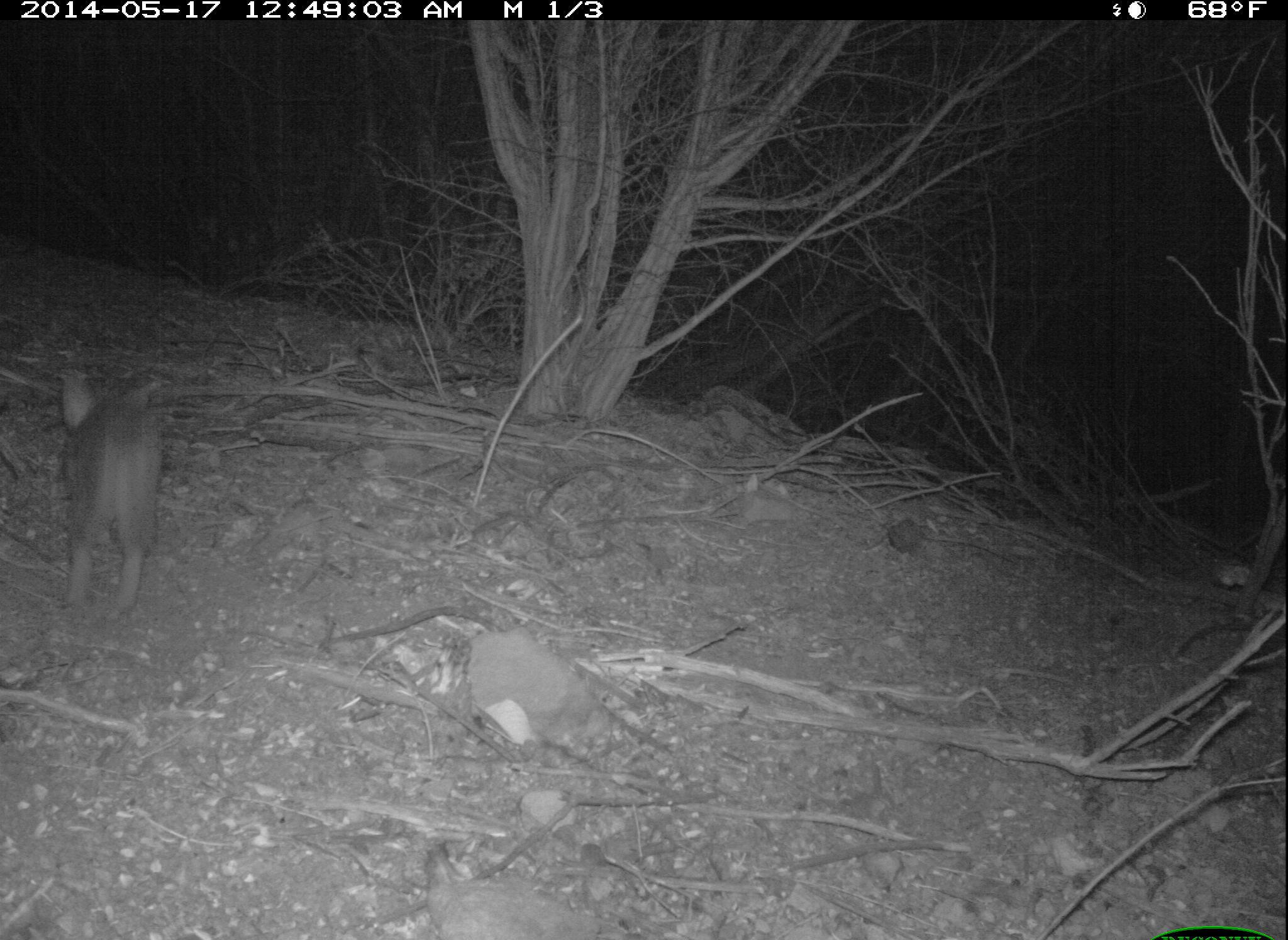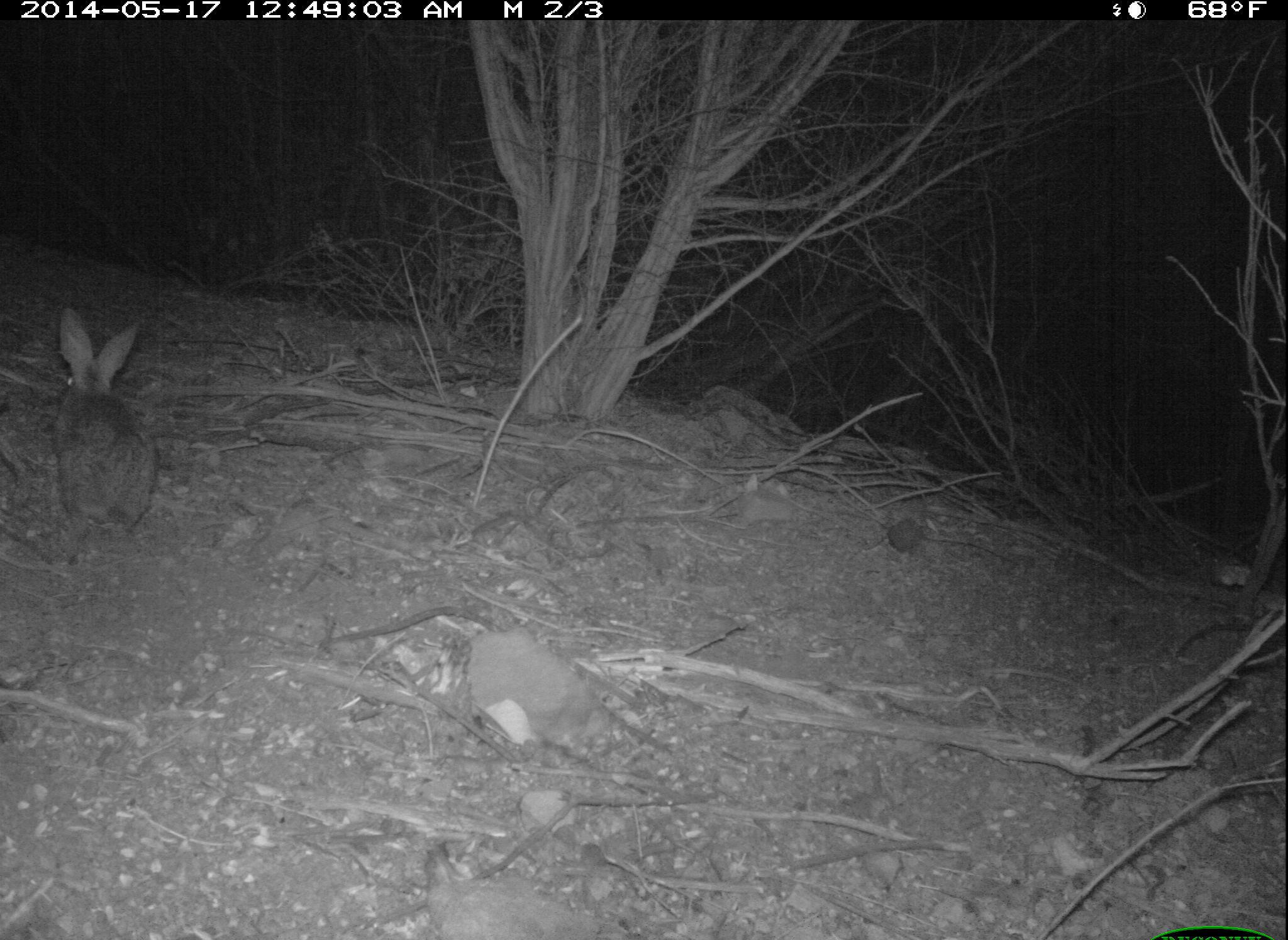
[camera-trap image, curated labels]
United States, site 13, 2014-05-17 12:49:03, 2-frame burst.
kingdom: Animalia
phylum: Chordata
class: Mammalia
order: Lagomorpha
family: Leporidae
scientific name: Leporidae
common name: rabbits and hares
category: rabbit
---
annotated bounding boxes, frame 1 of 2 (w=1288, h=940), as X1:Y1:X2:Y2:
rabbit: 58:367:172:613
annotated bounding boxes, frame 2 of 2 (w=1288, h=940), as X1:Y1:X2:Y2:
rabbit: 50:308:159:537